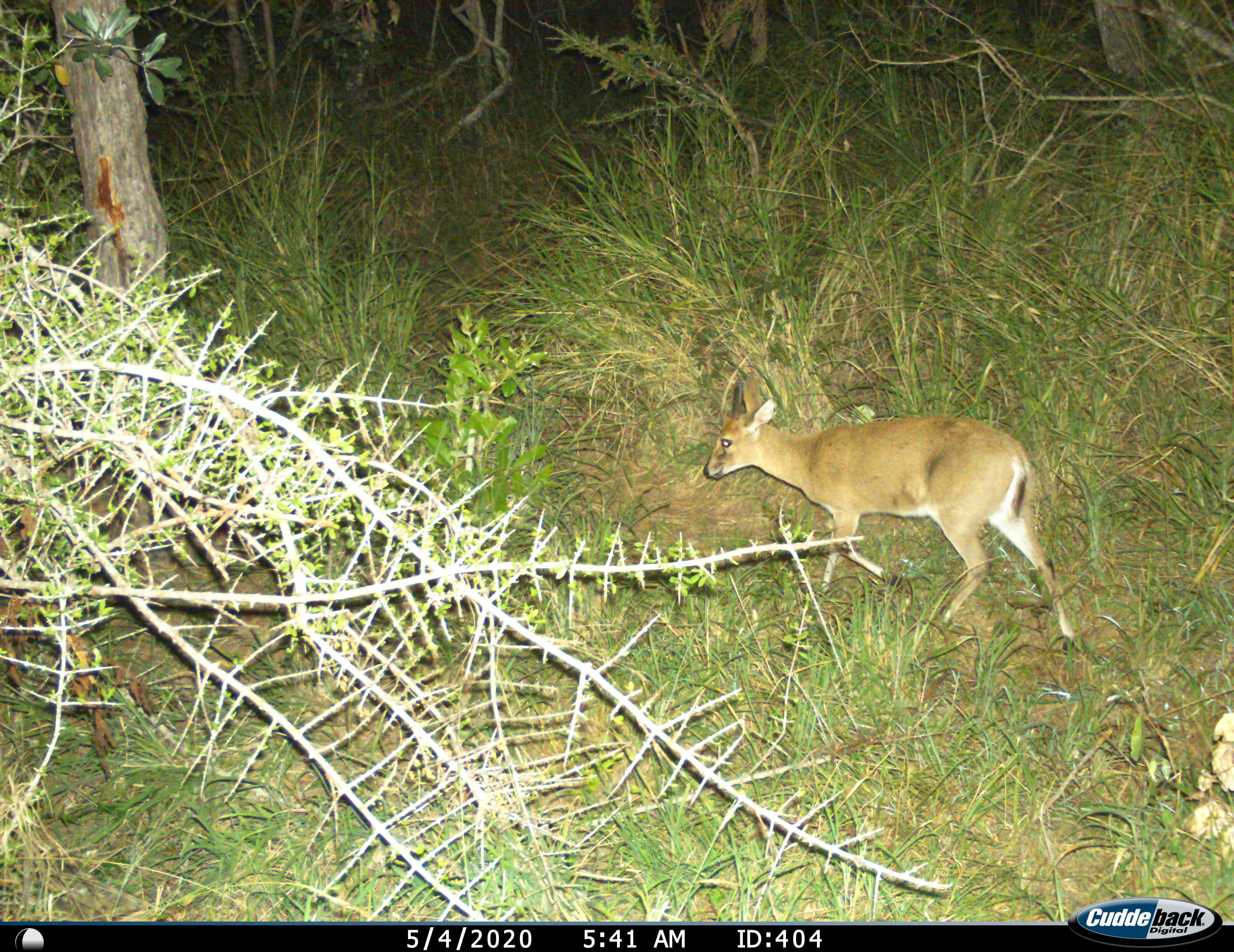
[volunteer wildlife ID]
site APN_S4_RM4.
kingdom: Animalia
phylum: Chordata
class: Mammalia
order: Artiodactyla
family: Bovidae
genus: Sylvicapra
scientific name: Sylvicapra grimmia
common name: common duiker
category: duikercommongrey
Duikercommongrey (common duiker) (Sylvicapra grimmia), count 1. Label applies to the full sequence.